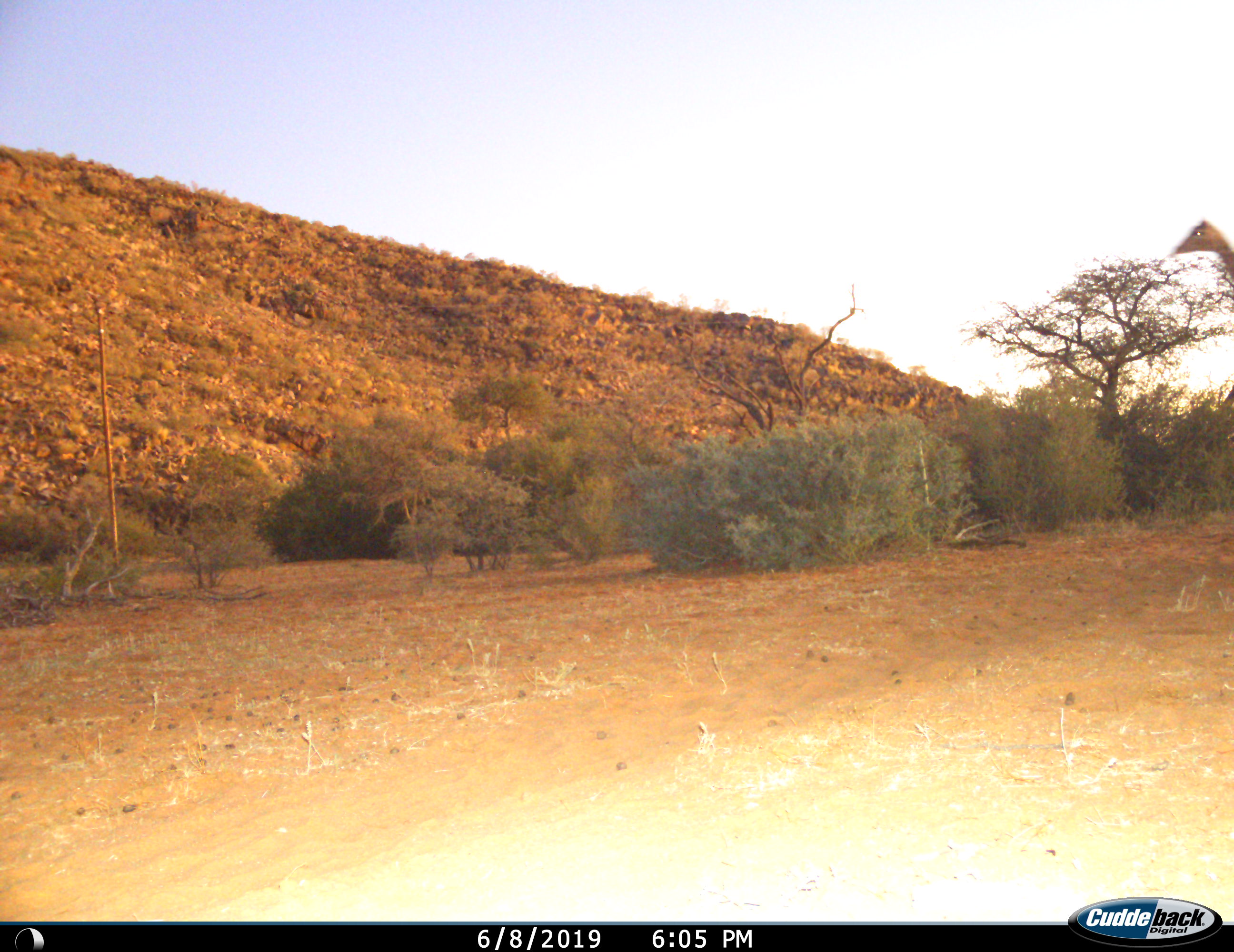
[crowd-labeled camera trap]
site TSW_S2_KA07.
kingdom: Animalia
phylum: Chordata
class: Mammalia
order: Artiodactyla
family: Giraffidae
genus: Giraffa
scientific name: Giraffa camelopardalis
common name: giraffe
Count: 1.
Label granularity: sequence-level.